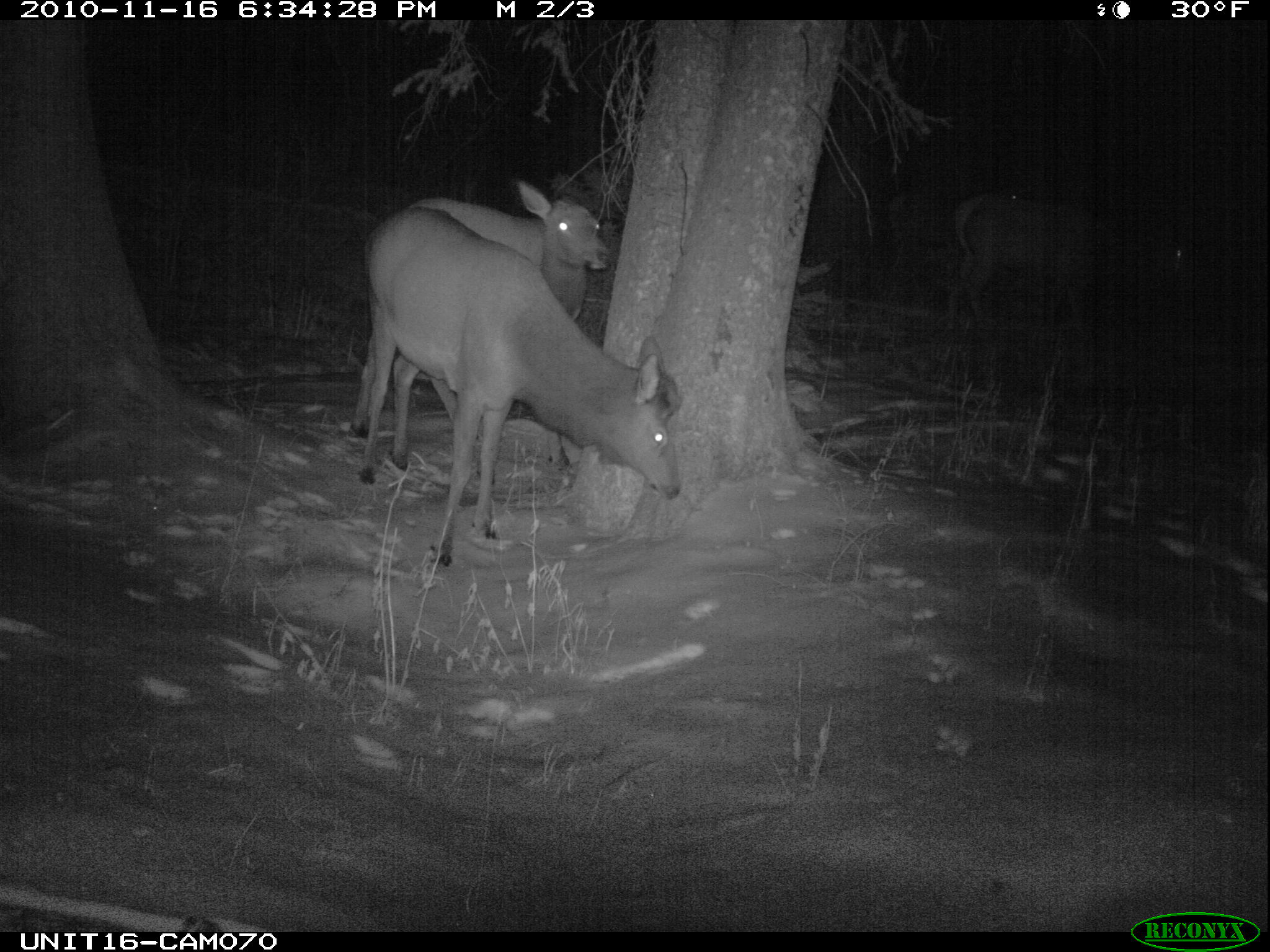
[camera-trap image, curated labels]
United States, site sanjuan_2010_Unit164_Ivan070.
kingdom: Animalia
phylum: Chordata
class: Mammalia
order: Artiodactyla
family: Cervidae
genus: Cervus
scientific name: Cervus elaphus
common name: red deer